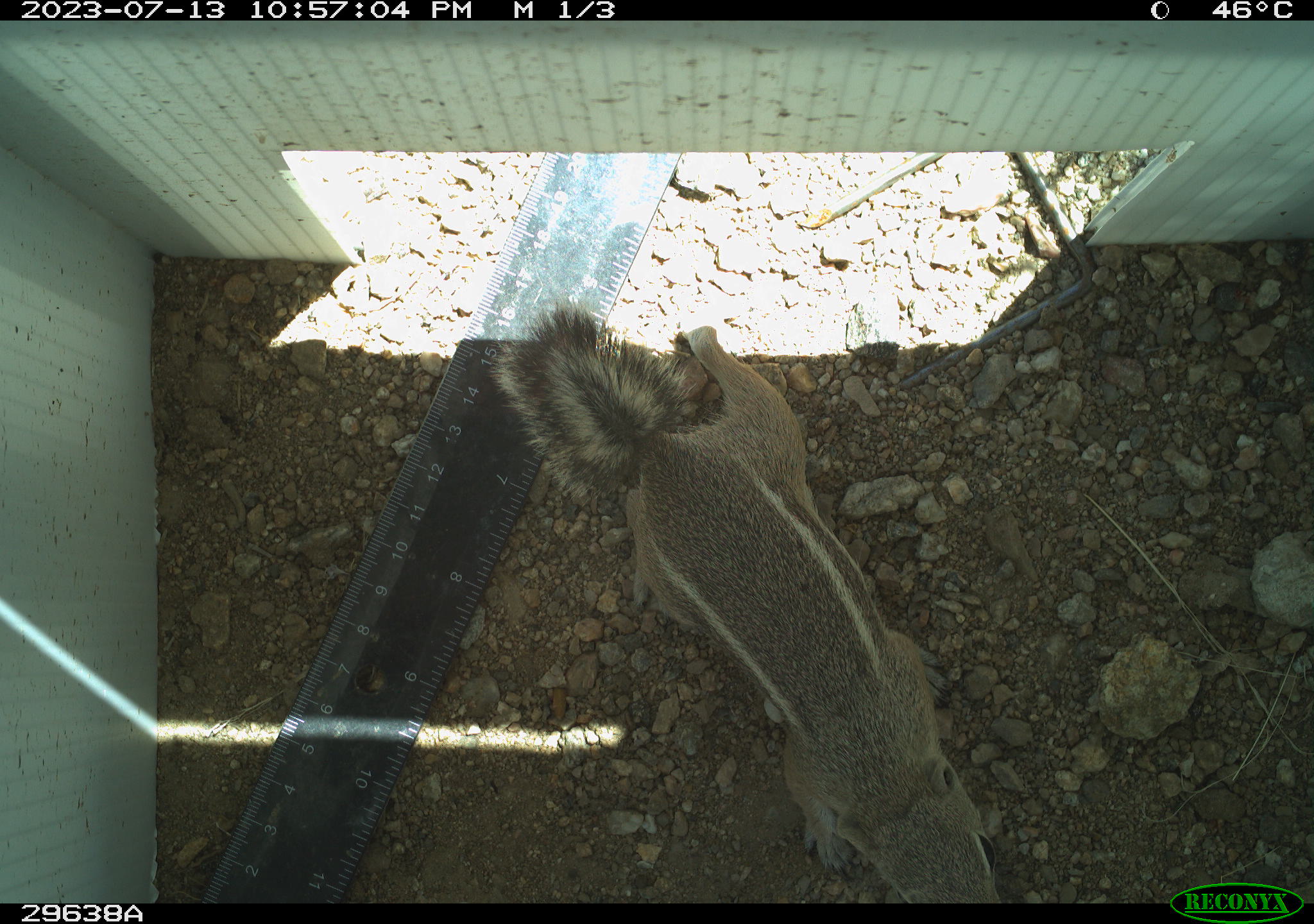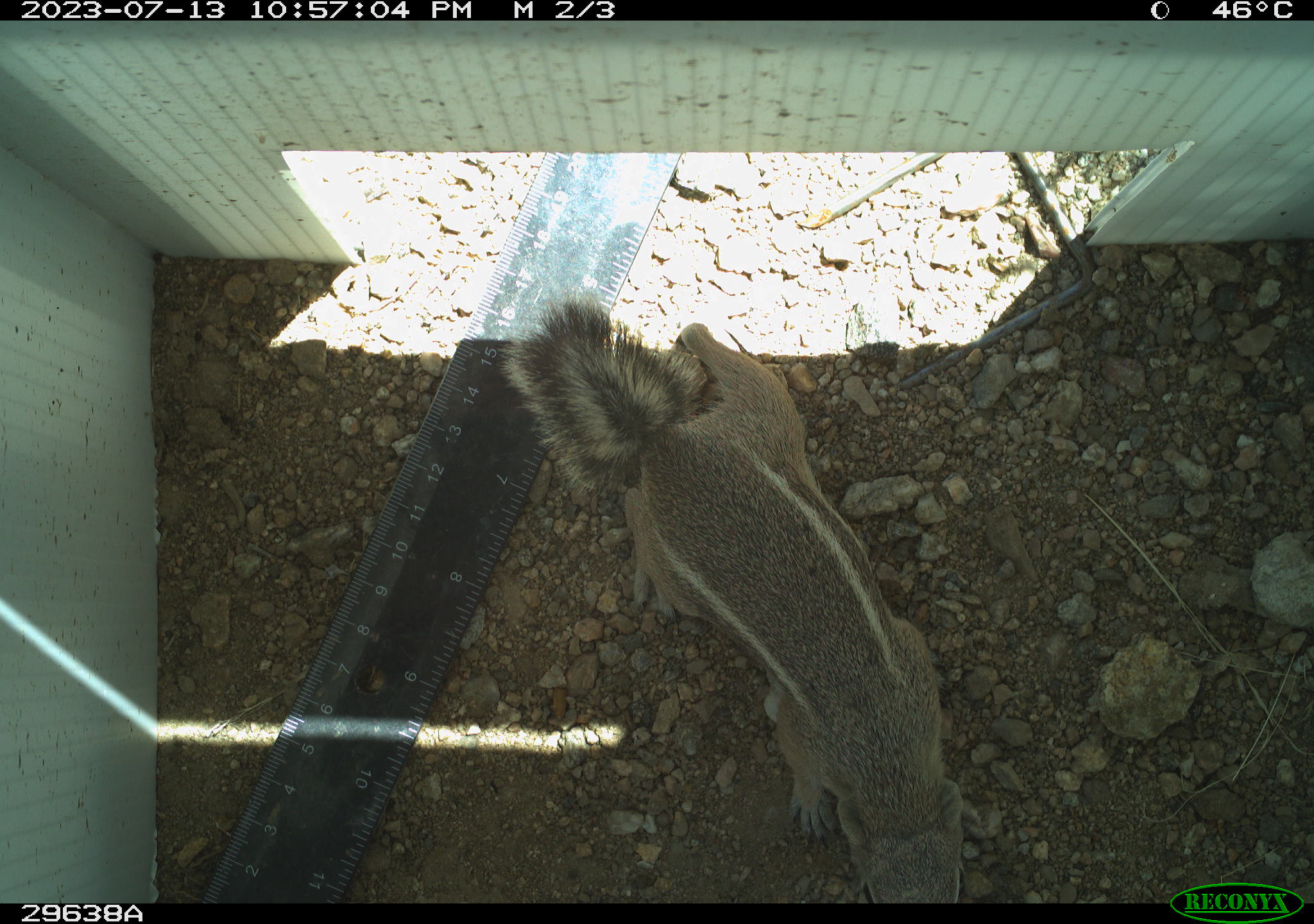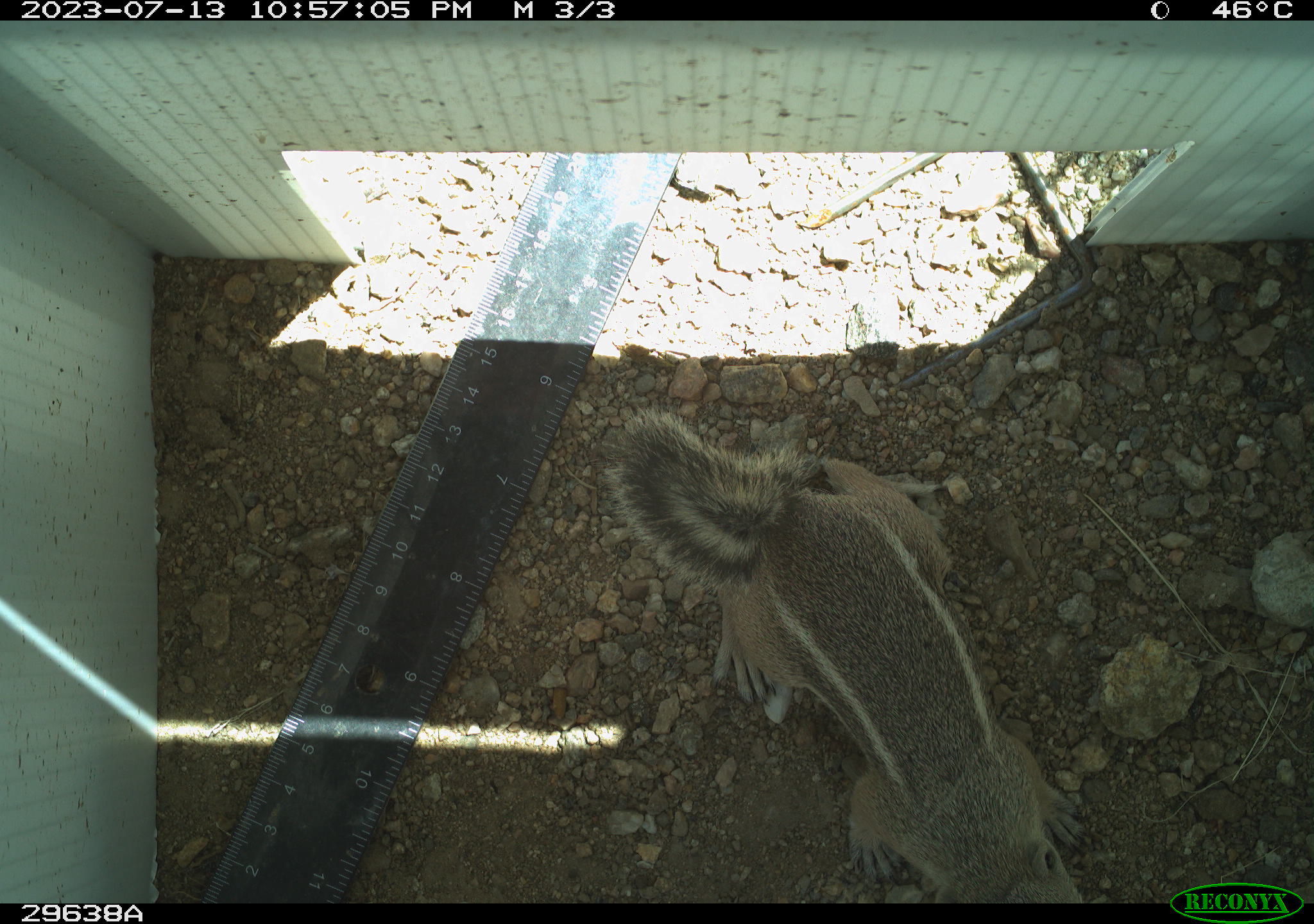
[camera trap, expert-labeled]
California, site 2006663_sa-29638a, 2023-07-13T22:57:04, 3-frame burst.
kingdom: Animalia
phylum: Chordata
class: Mammalia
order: Rodentia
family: Sciuridae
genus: Ammospermophilus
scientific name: Ammospermophilus leucurus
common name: white-tailed antelope squirrel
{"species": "white-tailed antelope squirrel (Ammospermophilus leucurus)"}